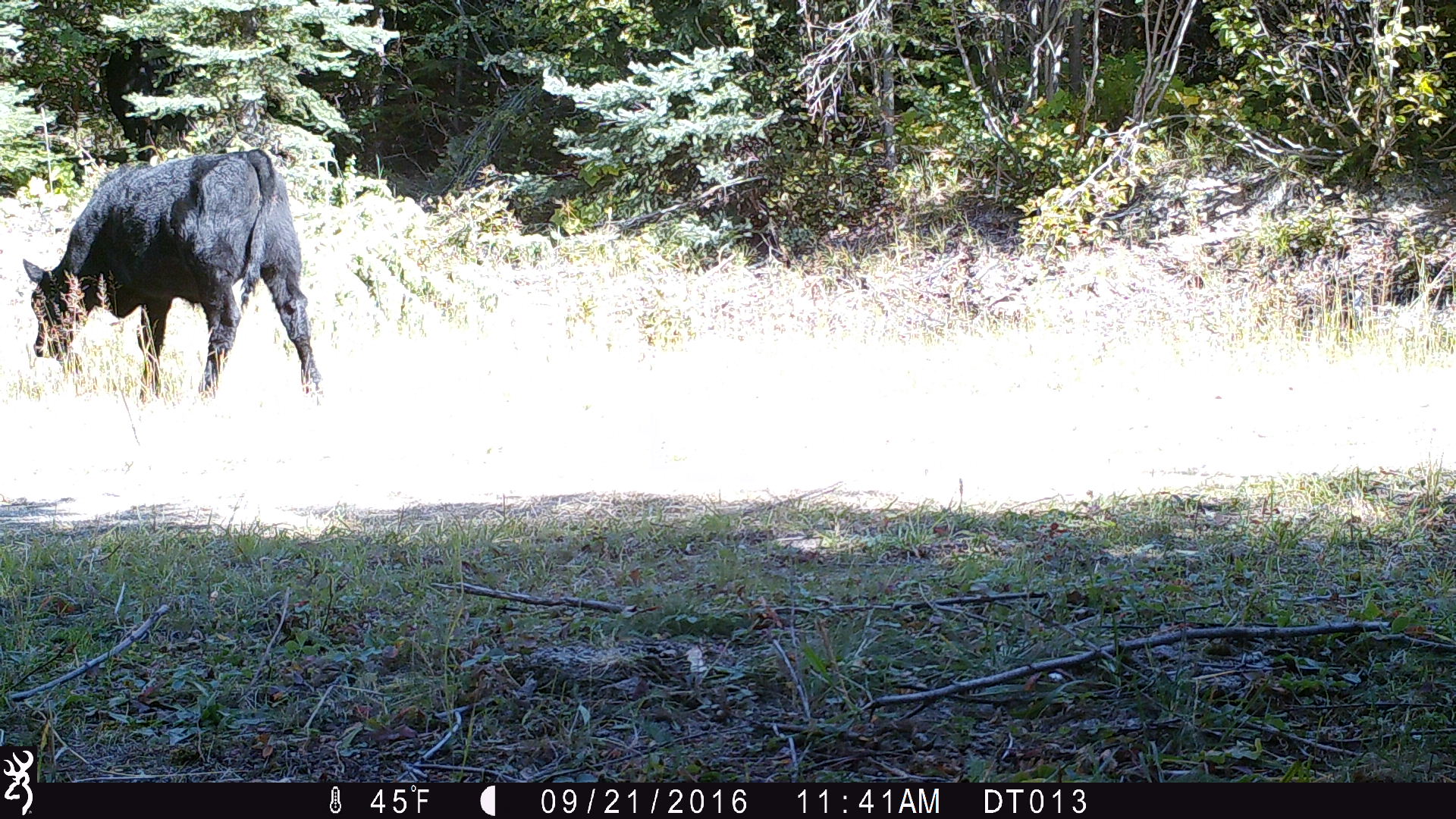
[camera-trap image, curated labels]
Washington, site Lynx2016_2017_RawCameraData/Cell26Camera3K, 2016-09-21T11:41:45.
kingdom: Animalia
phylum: Chordata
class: Mammalia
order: Artiodactyla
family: Bovidae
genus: Bos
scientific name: Bos taurus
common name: domestic cattle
Domestic cattle (Bos taurus). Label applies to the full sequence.